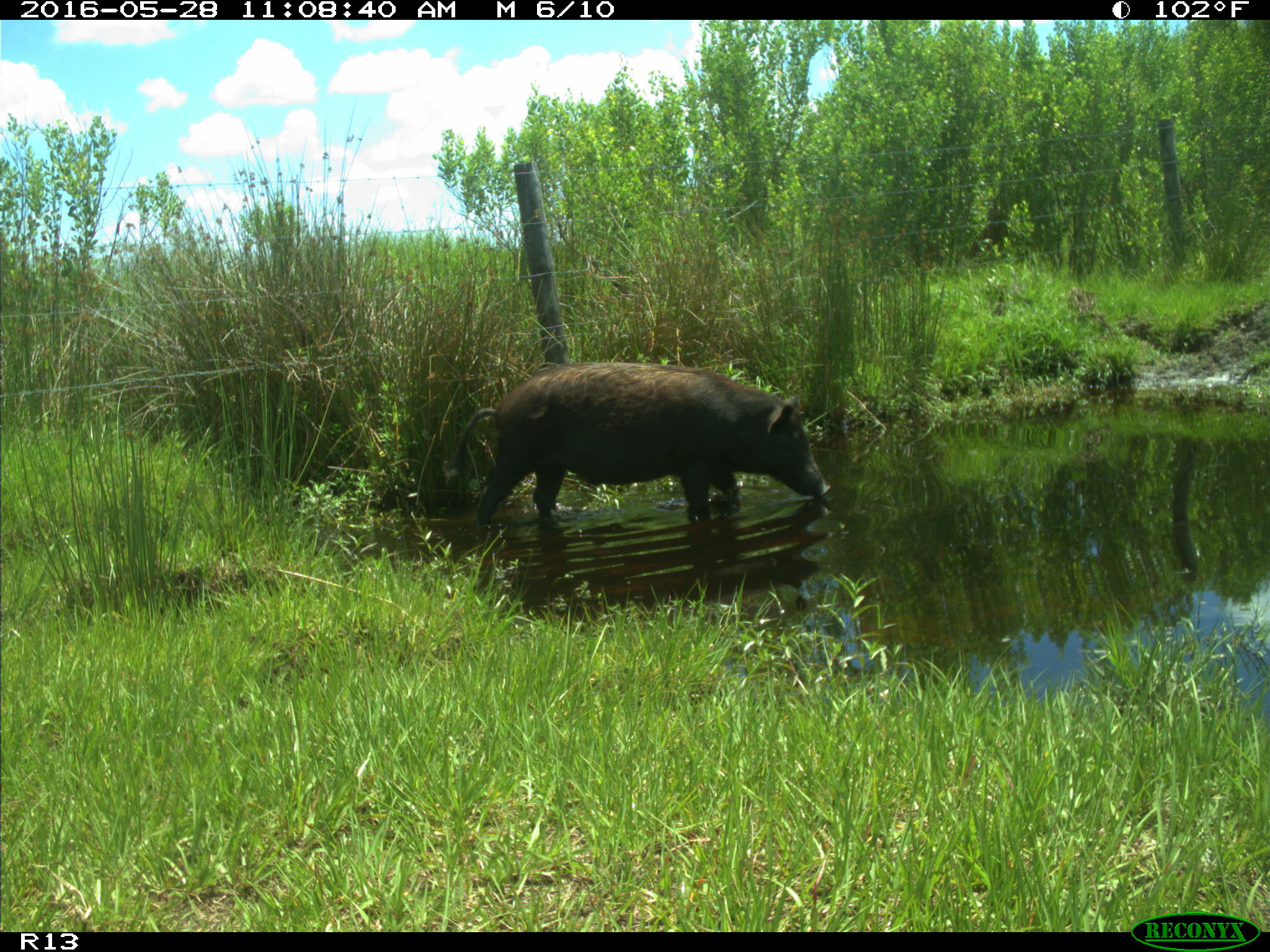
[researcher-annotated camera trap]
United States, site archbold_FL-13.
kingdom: Animalia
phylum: Chordata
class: Mammalia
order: Artiodactyla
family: Suidae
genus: Sus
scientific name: Sus scrofa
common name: wild boar